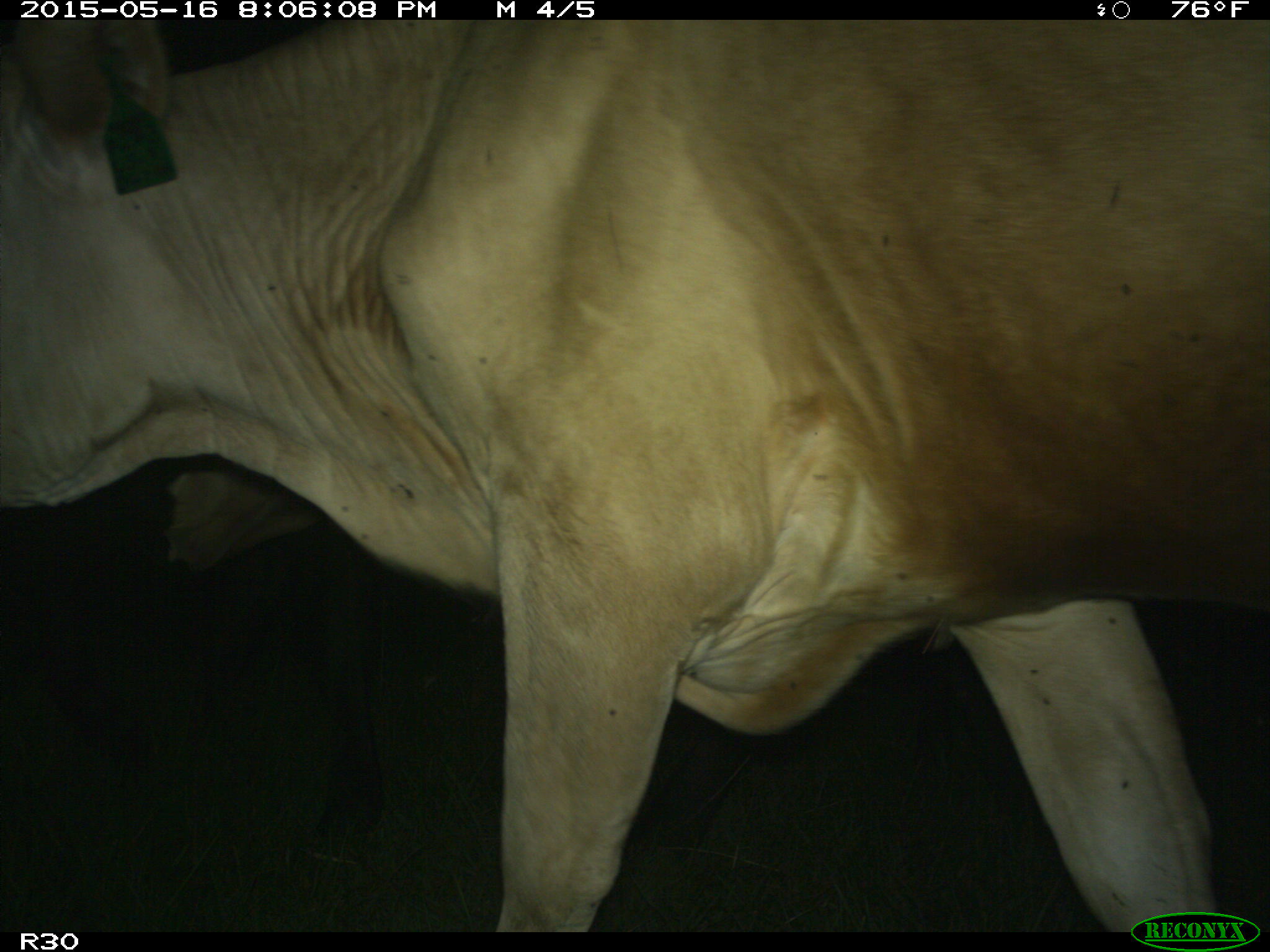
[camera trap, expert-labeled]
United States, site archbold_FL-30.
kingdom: Animalia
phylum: Chordata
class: Mammalia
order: Artiodactyla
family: Bovidae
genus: Bos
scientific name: Bos taurus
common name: domestic cow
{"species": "Bos taurus (domestic cow)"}